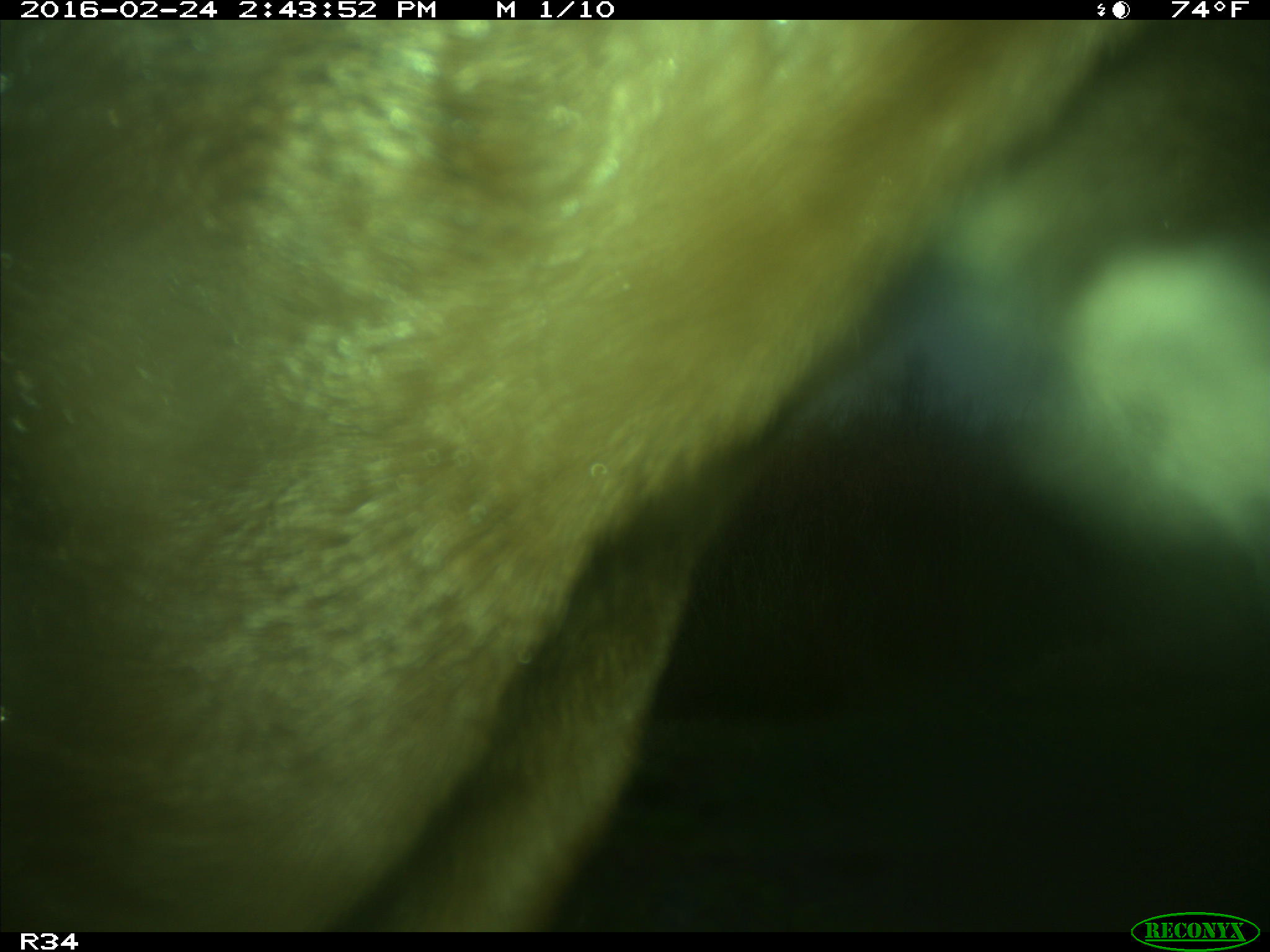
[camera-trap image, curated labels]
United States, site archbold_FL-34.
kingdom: Animalia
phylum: Chordata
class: Mammalia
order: Artiodactyla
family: Bovidae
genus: Bos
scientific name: Bos taurus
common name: domestic cow